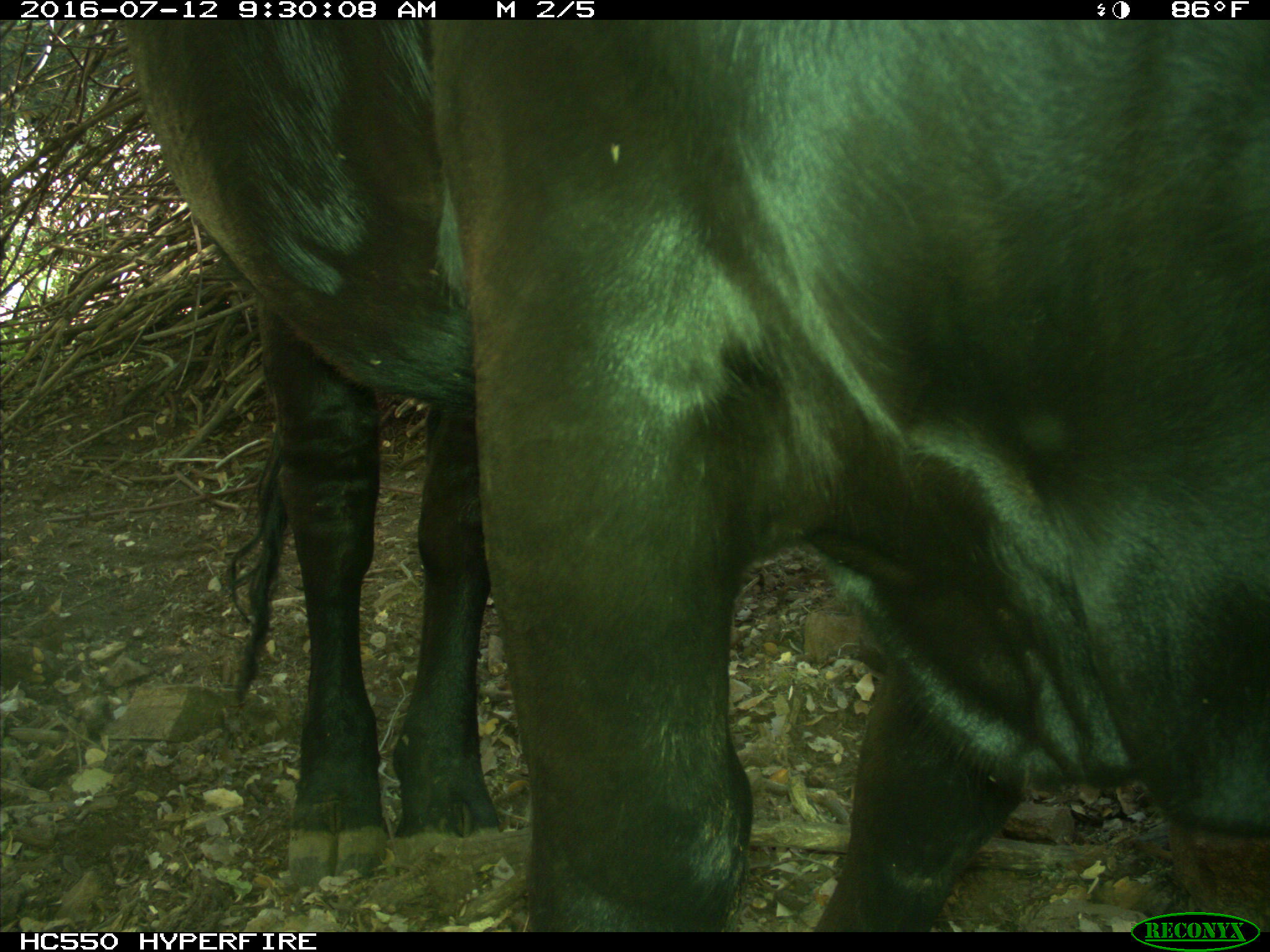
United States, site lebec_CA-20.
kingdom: Animalia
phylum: Chordata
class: Mammalia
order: Artiodactyla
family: Bovidae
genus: Bos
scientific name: Bos taurus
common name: domestic cow